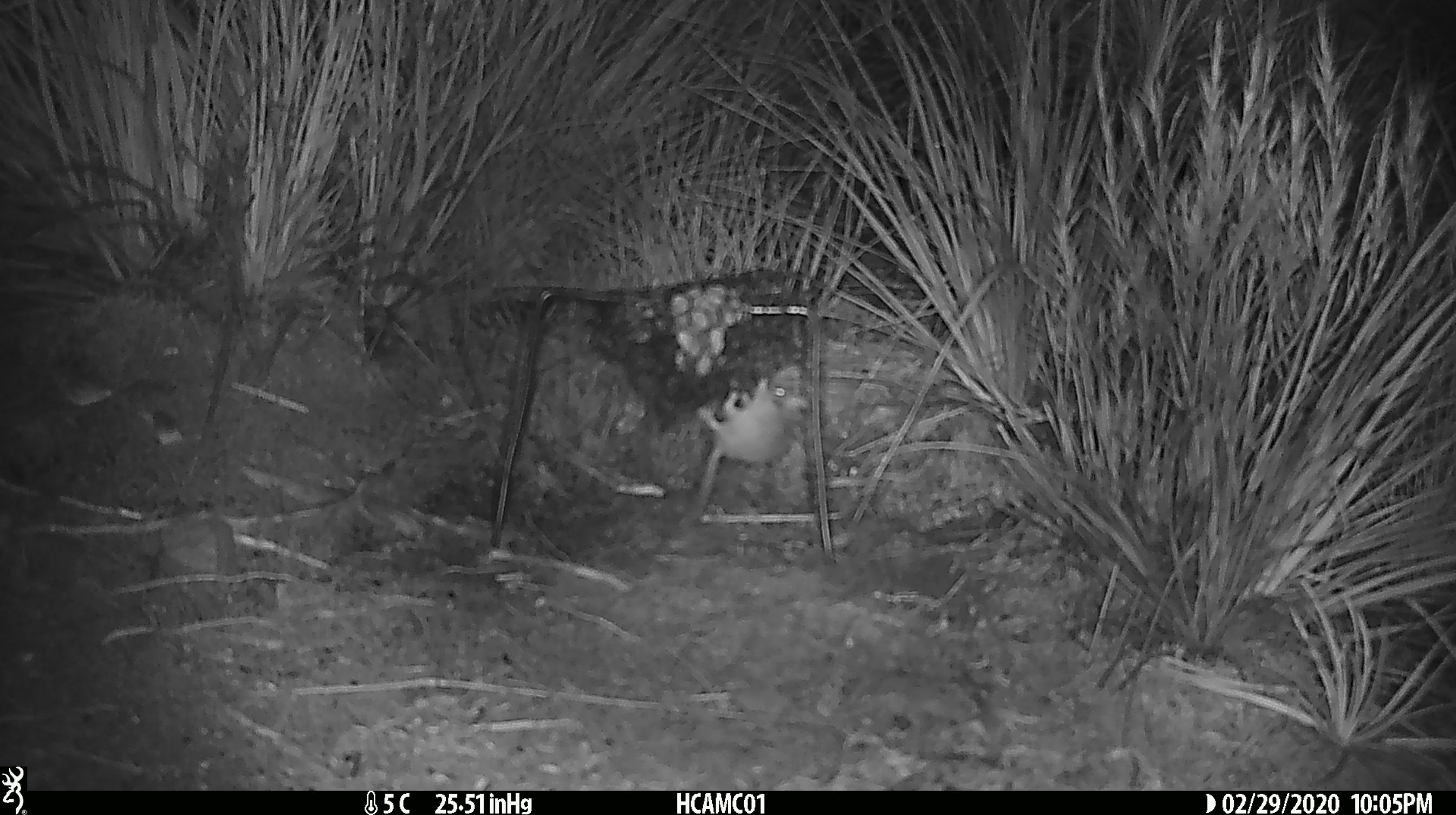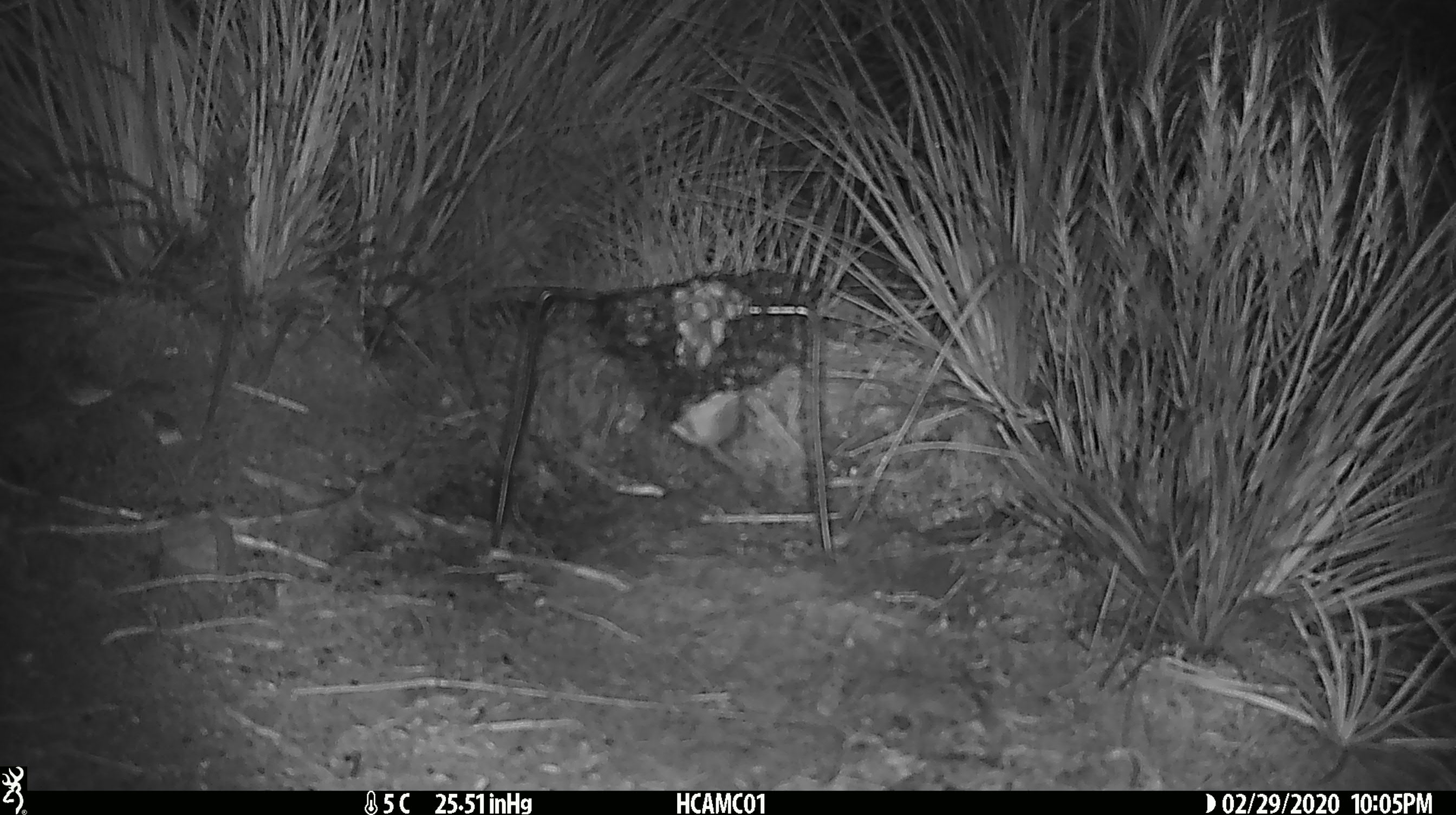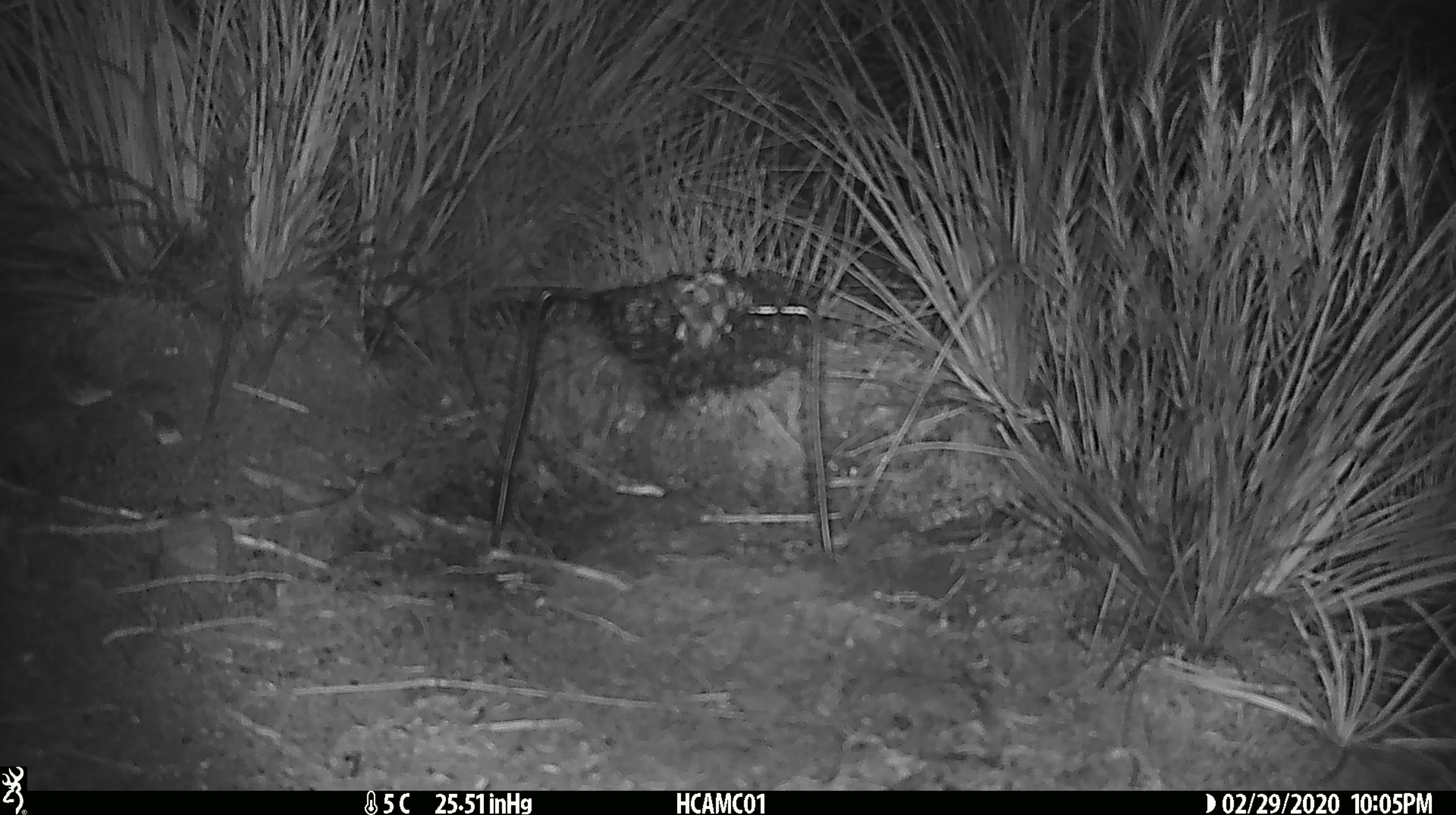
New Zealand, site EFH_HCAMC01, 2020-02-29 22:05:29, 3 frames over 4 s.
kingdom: Animalia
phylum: Chordata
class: Mammalia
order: Rodentia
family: Muridae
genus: Mus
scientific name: Mus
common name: mouse